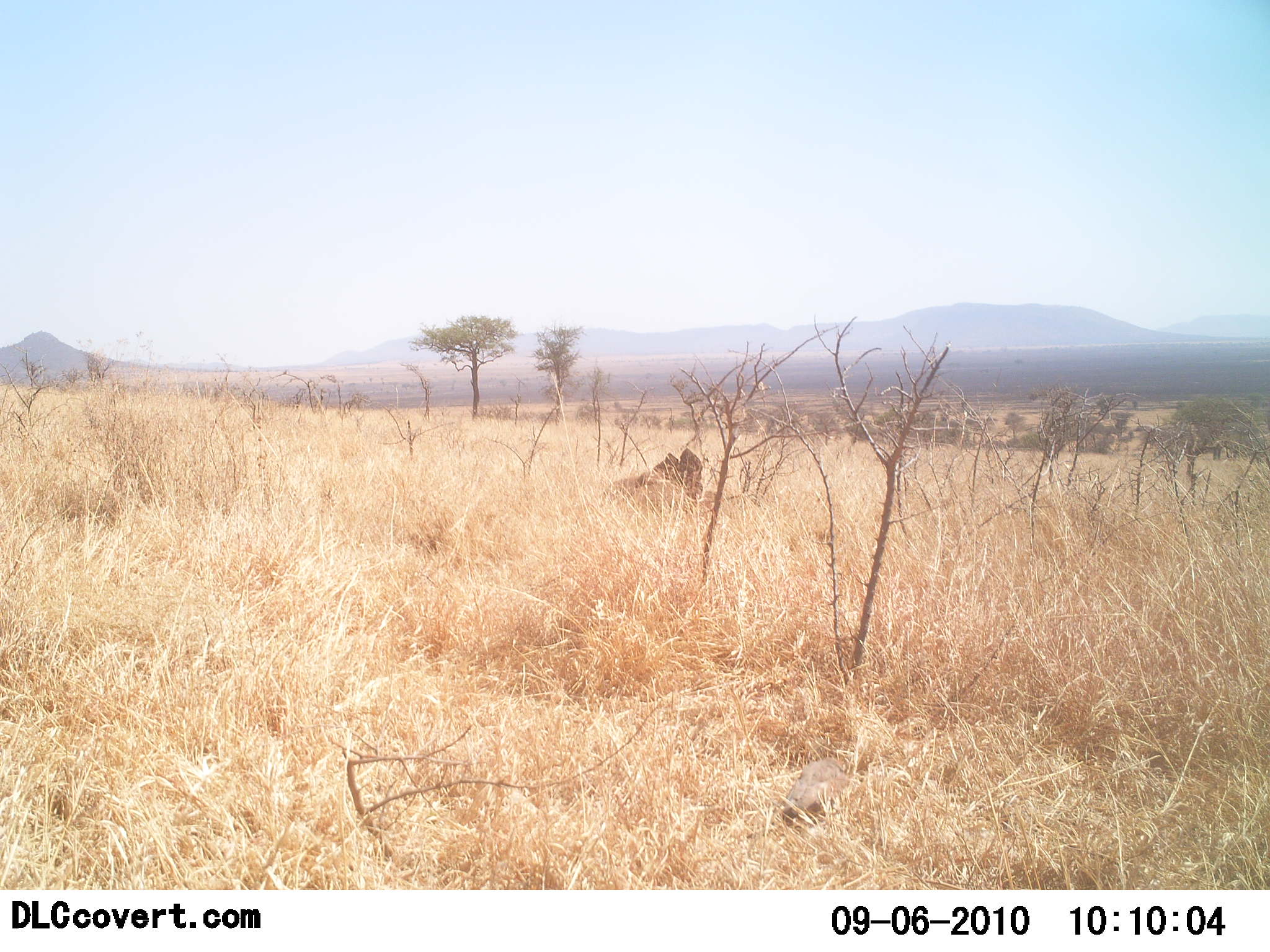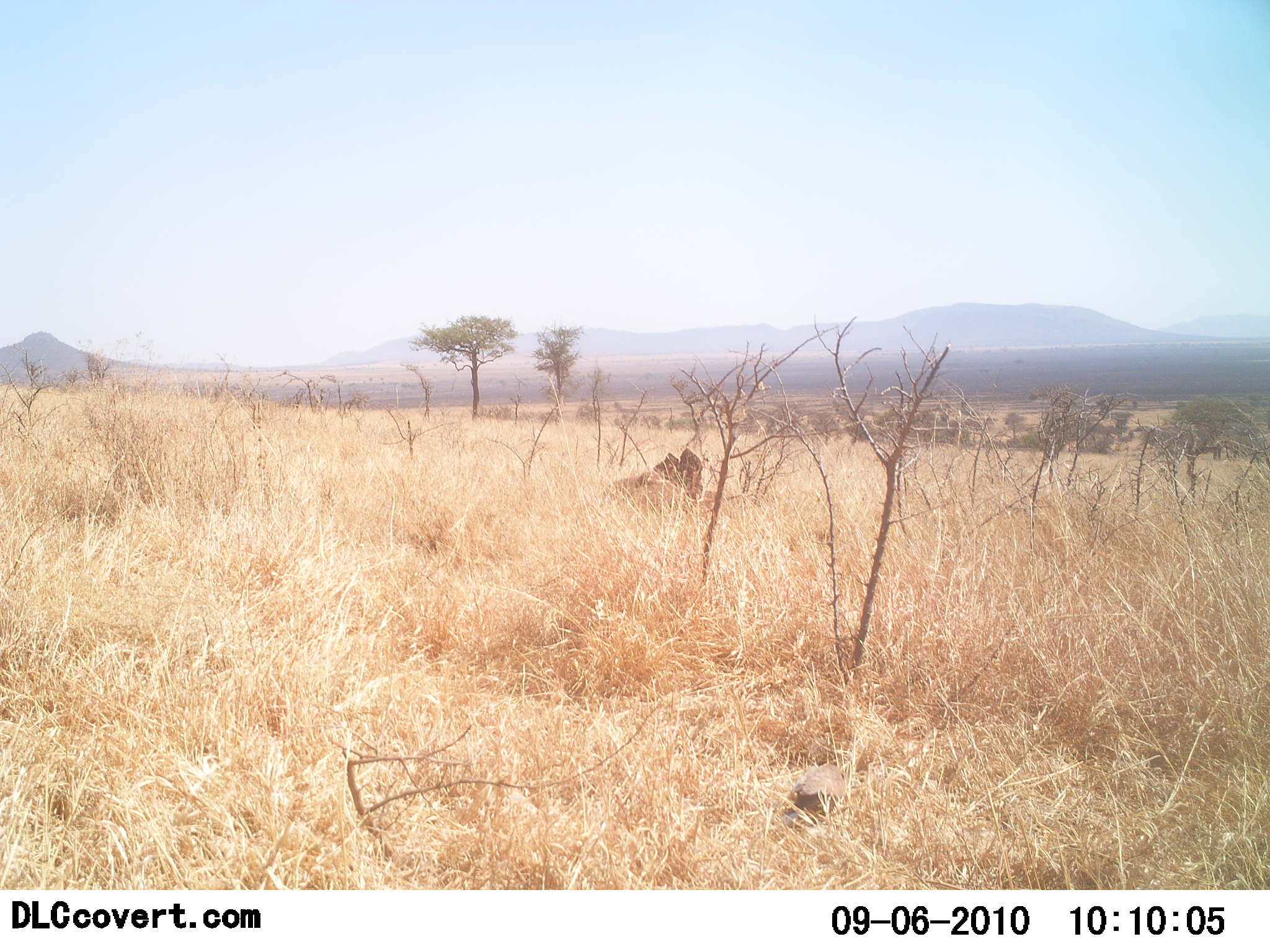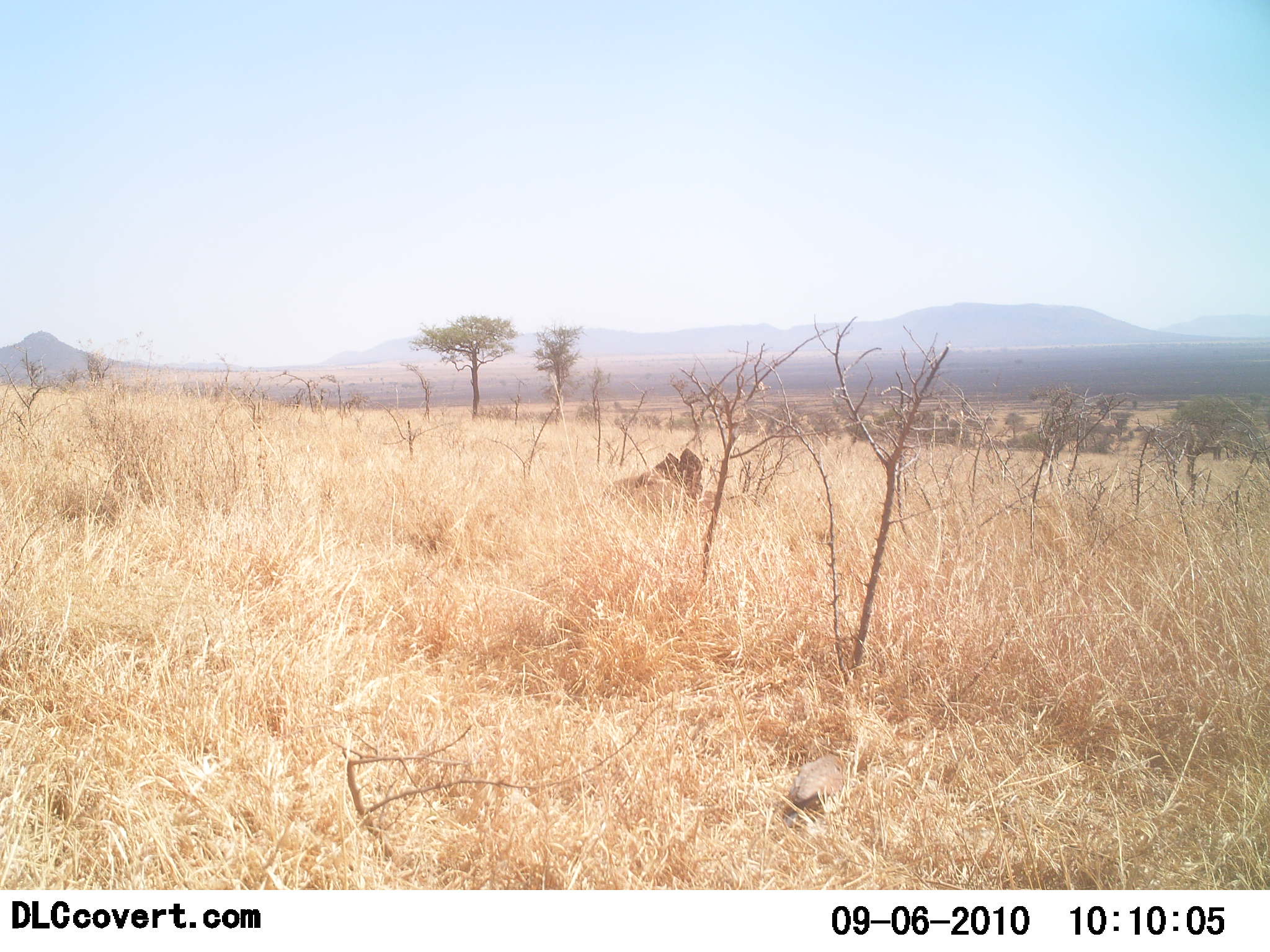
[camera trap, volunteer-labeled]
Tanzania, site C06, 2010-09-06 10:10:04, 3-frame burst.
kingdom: Animalia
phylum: Chordata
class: Aves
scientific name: Aves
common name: bird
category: otherbird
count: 1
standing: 31%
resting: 0%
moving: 15%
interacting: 8%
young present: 0%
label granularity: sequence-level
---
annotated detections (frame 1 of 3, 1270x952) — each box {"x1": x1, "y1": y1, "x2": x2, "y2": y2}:
animal: {"x1": 783, "y1": 758, "x2": 851, "y2": 824}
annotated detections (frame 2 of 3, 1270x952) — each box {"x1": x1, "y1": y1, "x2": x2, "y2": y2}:
animal: {"x1": 794, "y1": 764, "x2": 845, "y2": 819}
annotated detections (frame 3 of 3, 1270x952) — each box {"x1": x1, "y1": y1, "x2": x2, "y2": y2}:
animal: {"x1": 790, "y1": 755, "x2": 845, "y2": 812}